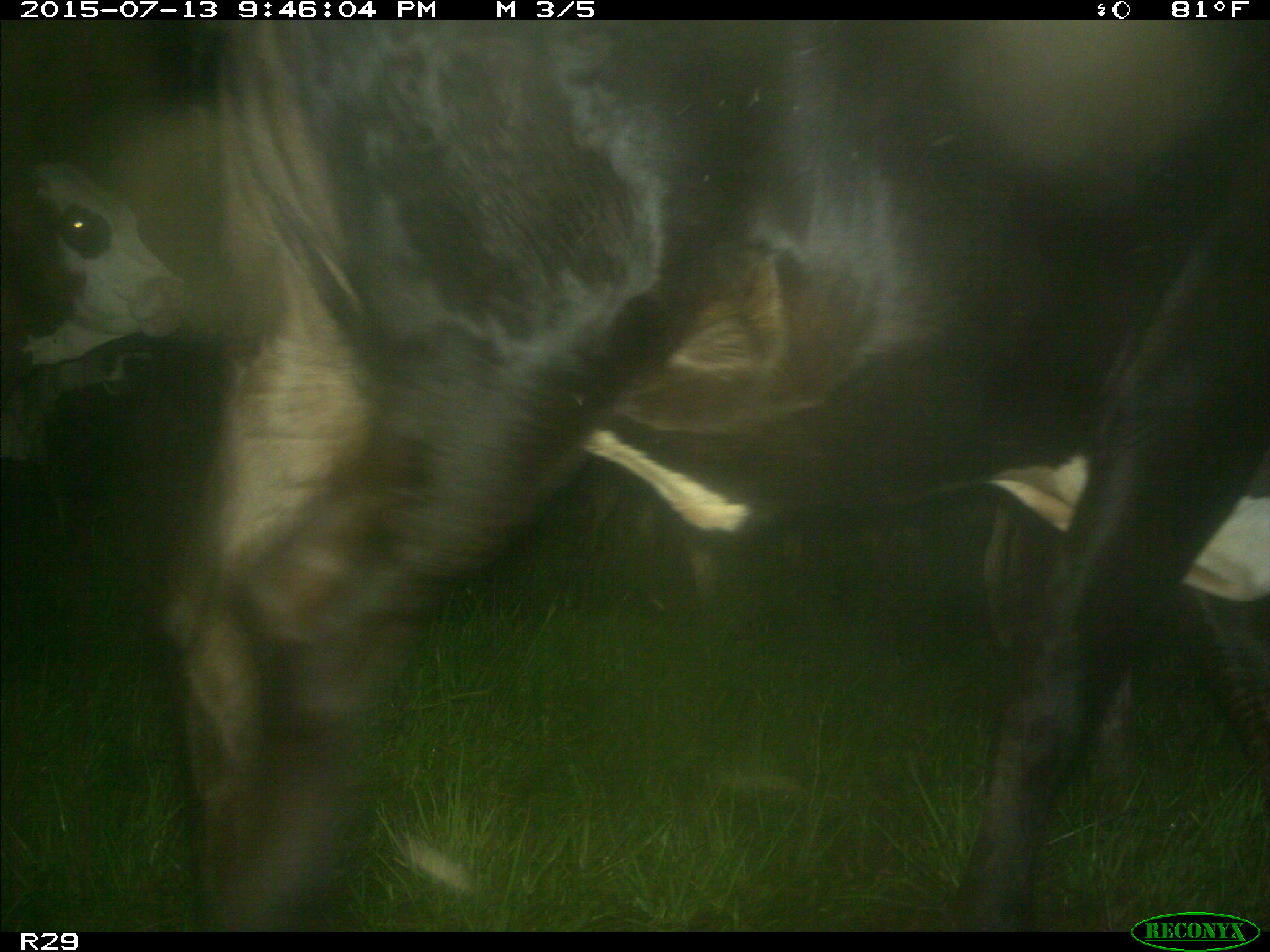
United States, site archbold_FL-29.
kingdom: Animalia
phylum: Chordata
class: Mammalia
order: Artiodactyla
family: Bovidae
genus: Bos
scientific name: Bos taurus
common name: domestic cow